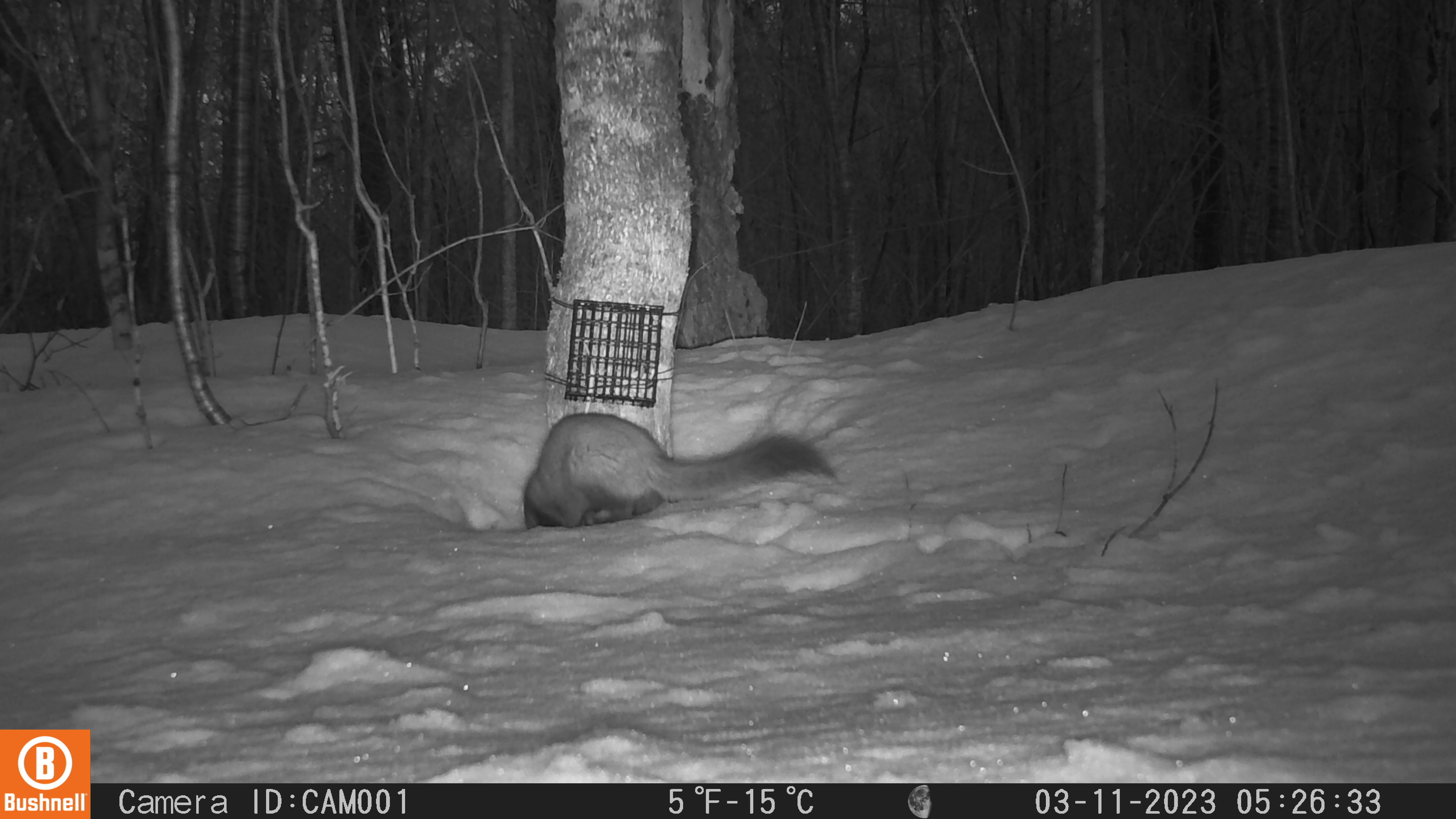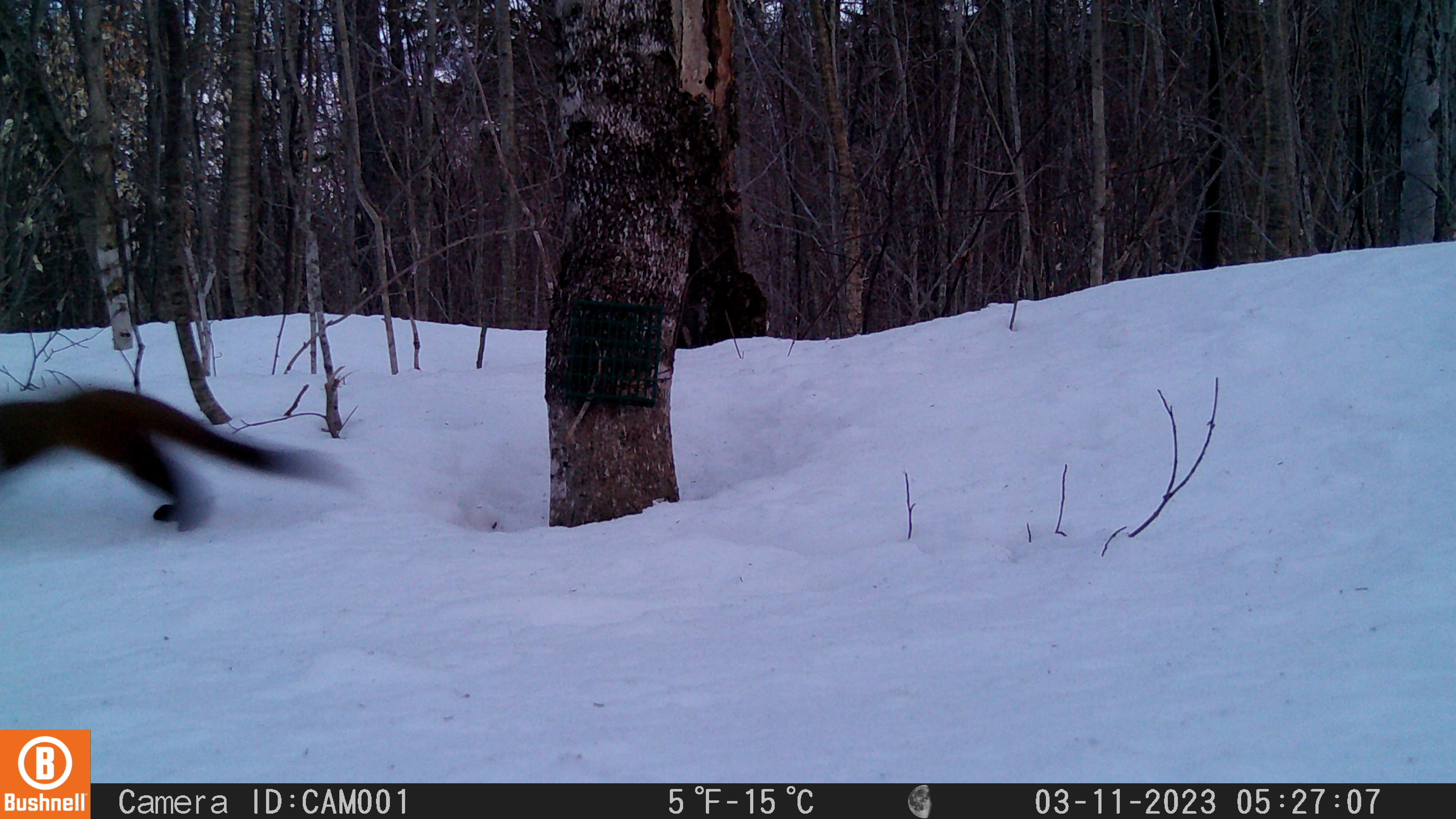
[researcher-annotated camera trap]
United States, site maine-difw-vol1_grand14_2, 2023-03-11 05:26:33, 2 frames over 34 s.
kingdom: Animalia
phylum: Chordata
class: Mammalia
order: Carnivora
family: Mustelidae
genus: Martes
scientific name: Martes americana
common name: american marten